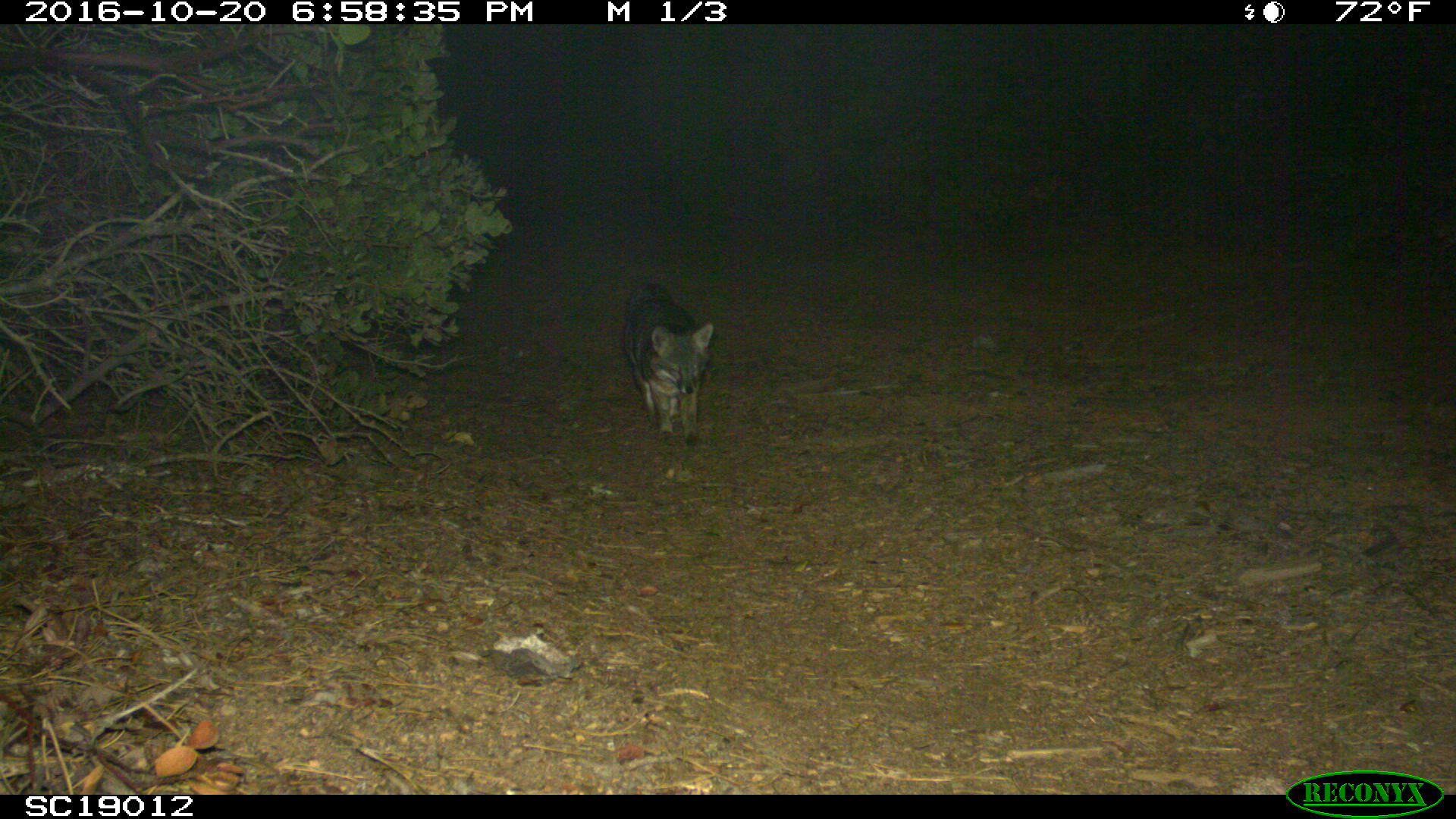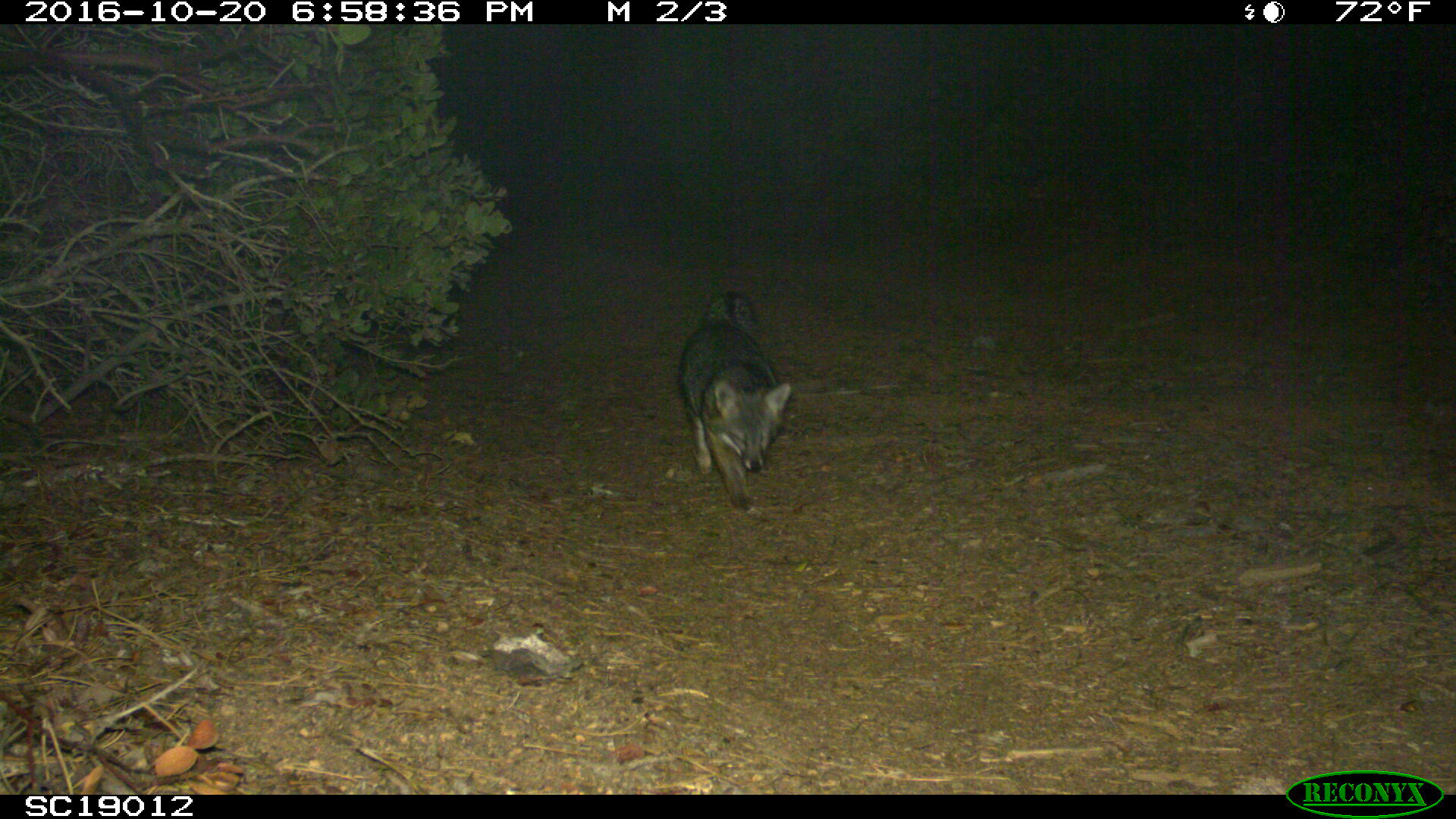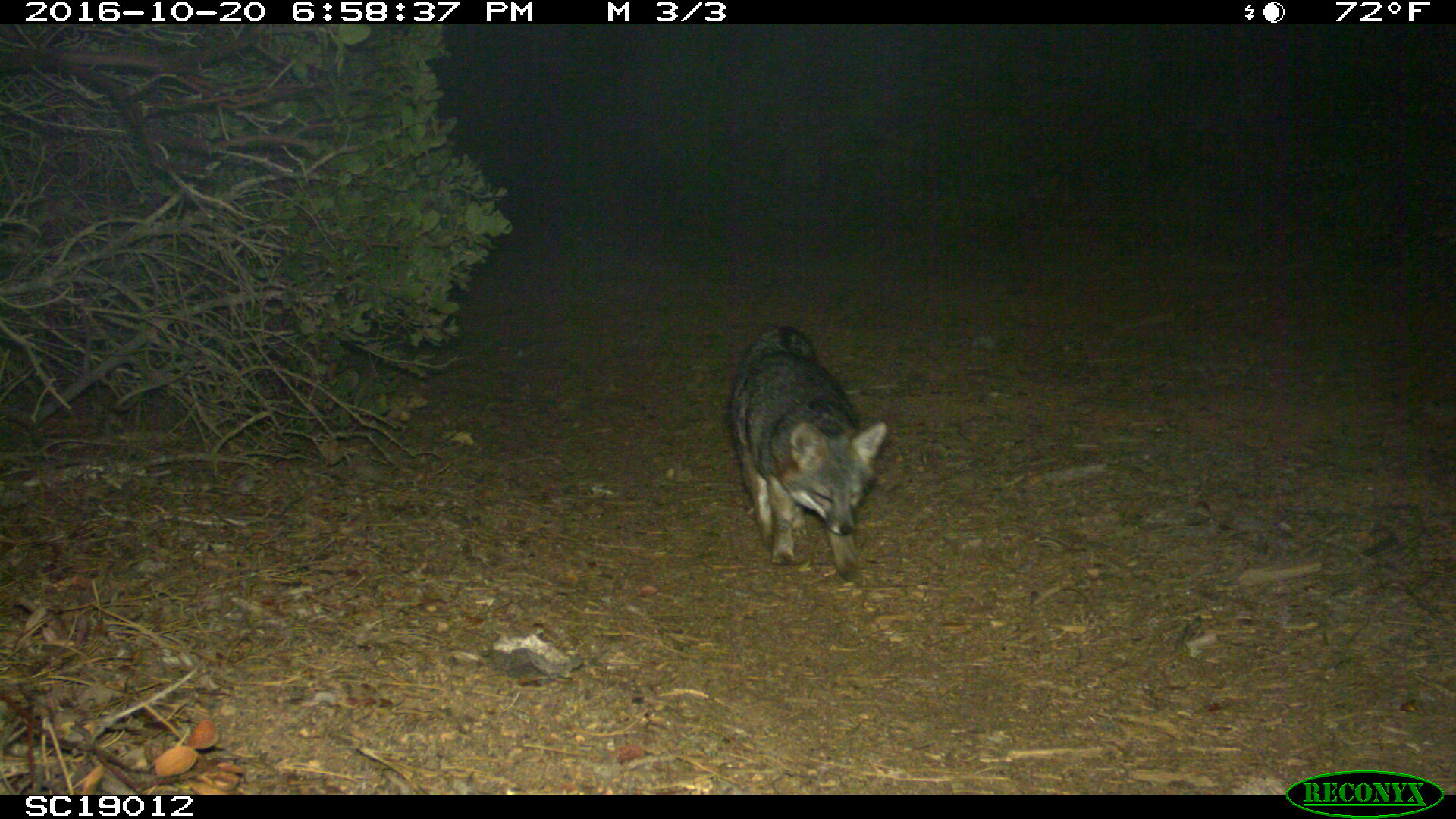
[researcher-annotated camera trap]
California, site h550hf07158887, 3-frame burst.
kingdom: Animalia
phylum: Chordata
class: Mammalia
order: Carnivora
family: Canidae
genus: Urocyon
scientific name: Urocyon littoralis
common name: island fox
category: fox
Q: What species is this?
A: Fox (island fox) (Urocyon littoralis).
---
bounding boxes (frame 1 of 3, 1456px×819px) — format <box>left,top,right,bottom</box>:
fox: <box>622,282,713,446</box>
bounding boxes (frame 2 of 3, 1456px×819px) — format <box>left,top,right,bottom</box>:
fox: <box>678,290,792,511</box>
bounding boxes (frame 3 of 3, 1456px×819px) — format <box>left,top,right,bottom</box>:
fox: <box>725,324,888,584</box>